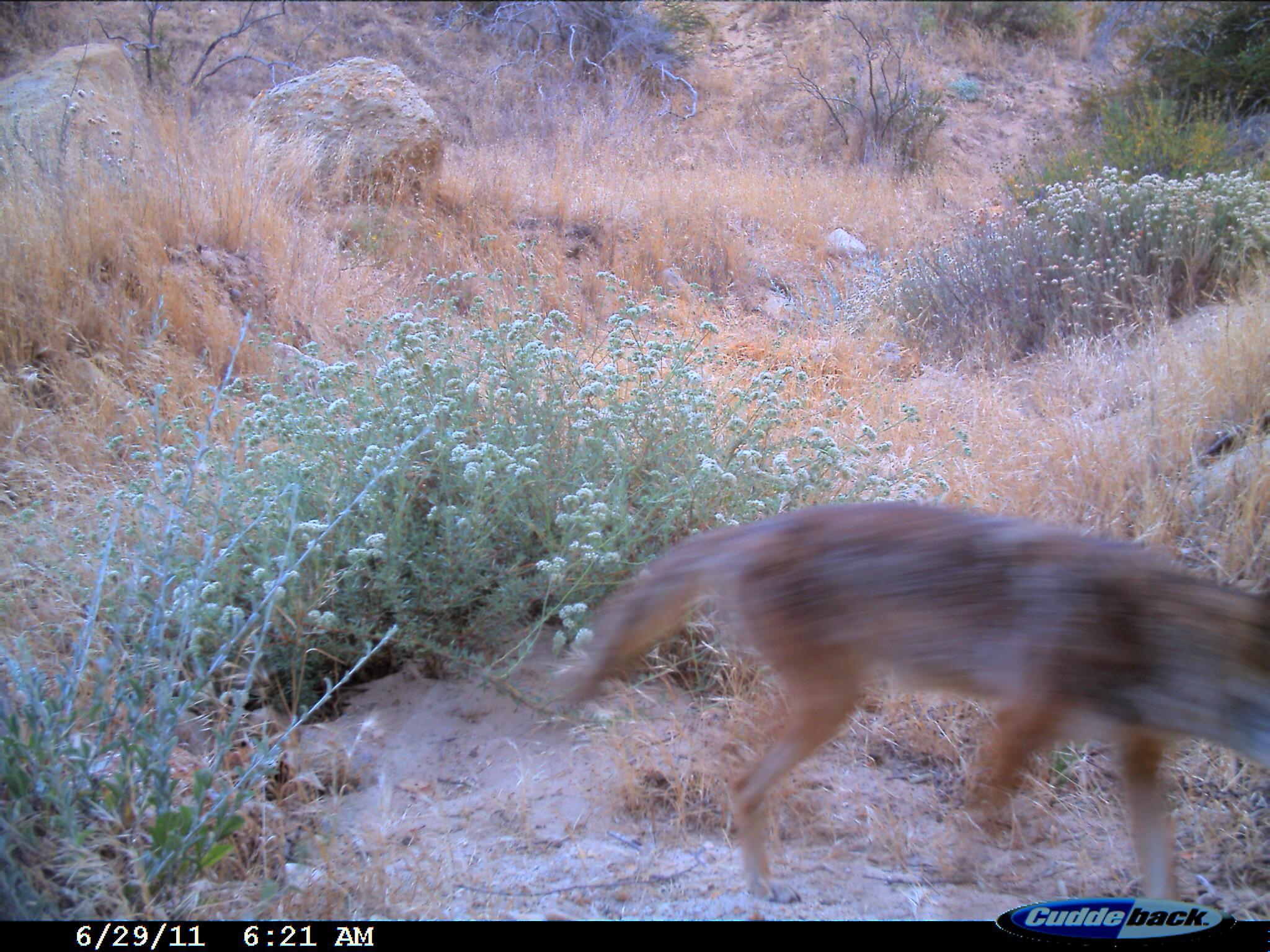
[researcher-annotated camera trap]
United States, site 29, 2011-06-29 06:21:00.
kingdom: Animalia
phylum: Chordata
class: Mammalia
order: Carnivora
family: Canidae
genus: Canis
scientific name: Canis latrans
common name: coyote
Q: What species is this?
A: Coyote (Canis latrans).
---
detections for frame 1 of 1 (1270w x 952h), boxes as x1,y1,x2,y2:
coyote: 555,500,1270,921